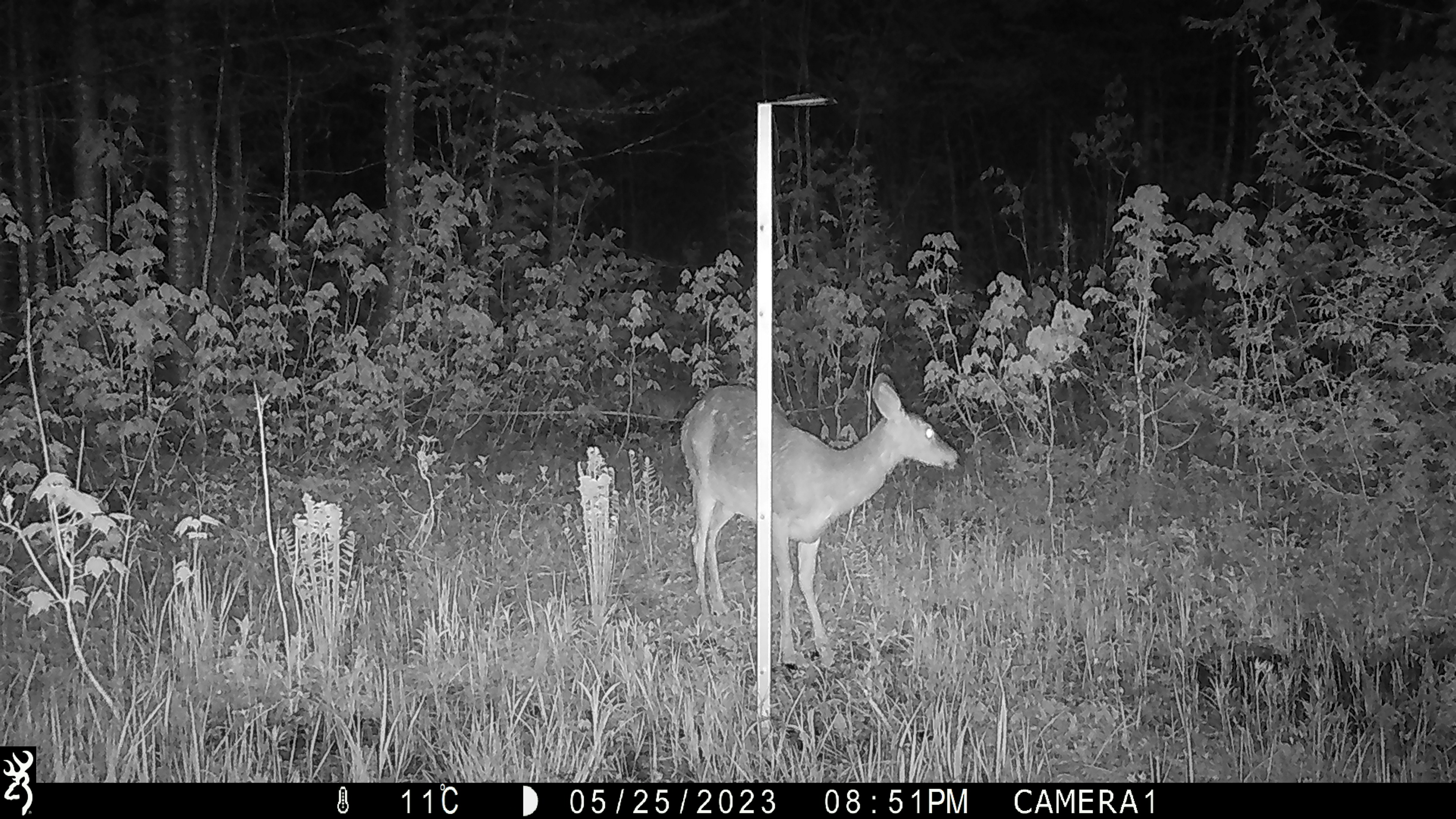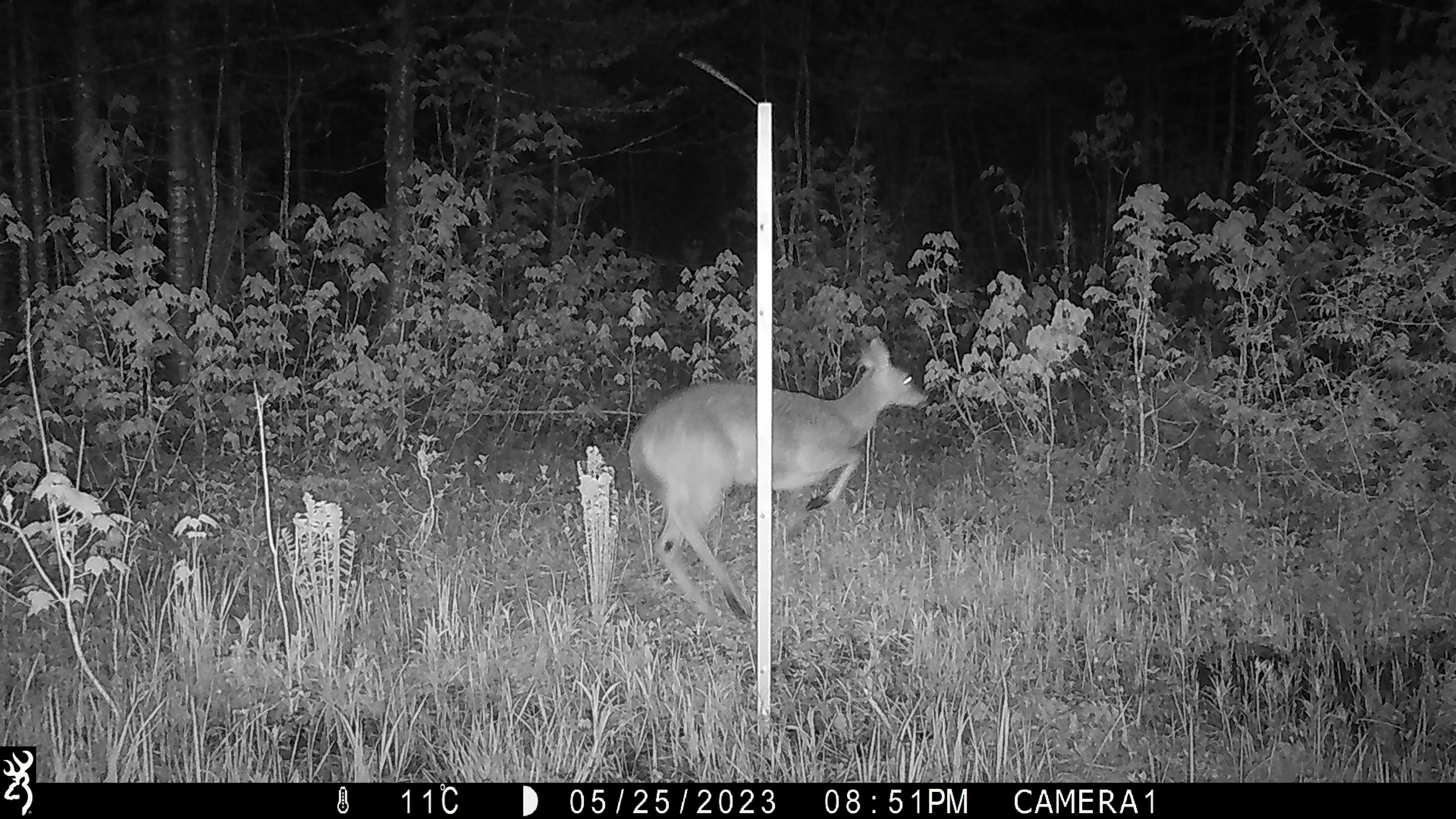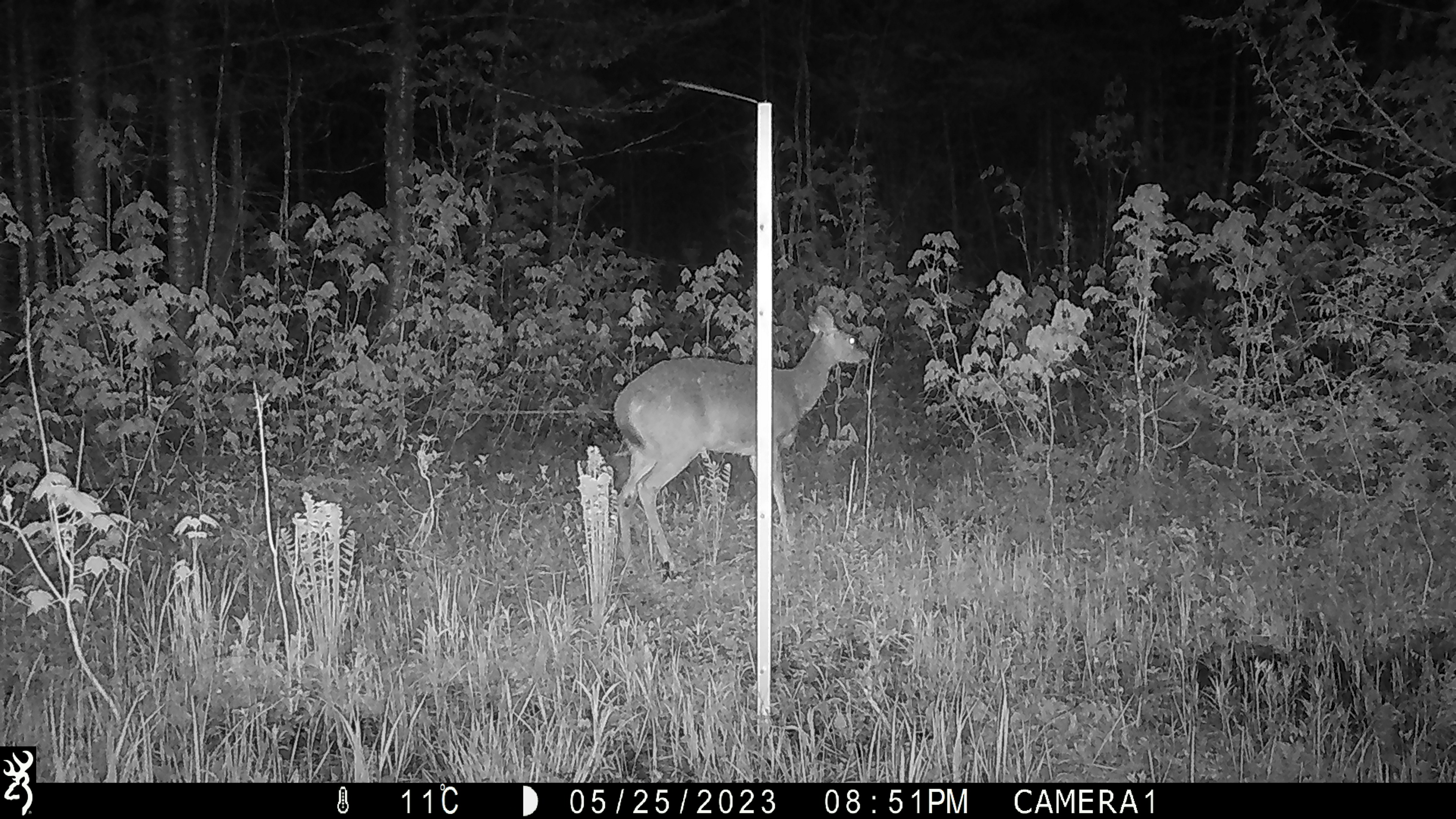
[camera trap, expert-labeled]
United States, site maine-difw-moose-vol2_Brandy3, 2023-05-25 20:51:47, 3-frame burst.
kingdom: Animalia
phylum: Chordata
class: Mammalia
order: Artiodactyla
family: Cervidae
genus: Odocoileus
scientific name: Odocoileus virginianus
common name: white-tailed deer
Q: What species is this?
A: White-tailed deer (Odocoileus virginianus).